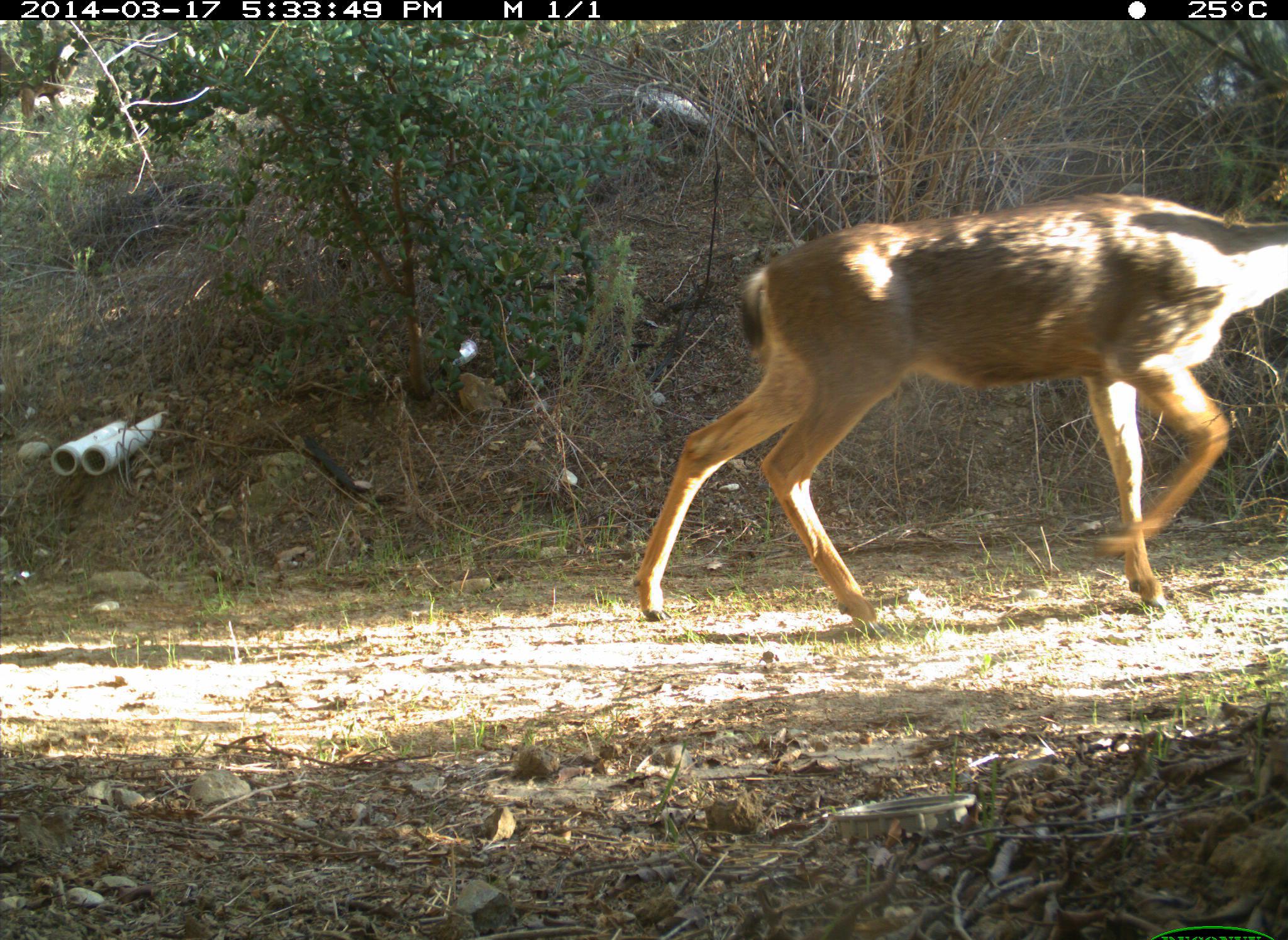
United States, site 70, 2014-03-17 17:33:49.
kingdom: Animalia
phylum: Chordata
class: Mammalia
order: Artiodactyla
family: Cervidae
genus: Odocoileus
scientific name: Odocoileus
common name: deer